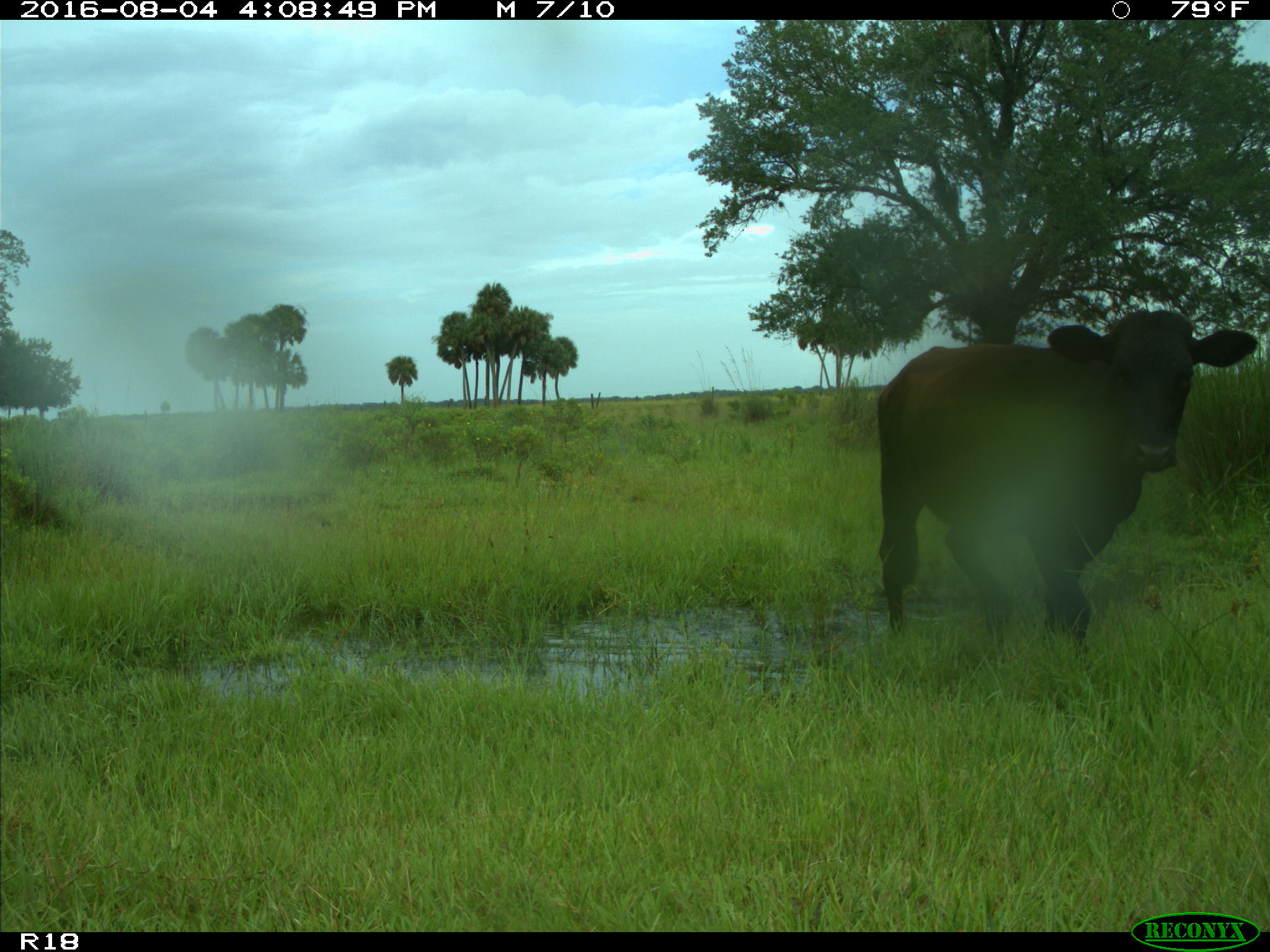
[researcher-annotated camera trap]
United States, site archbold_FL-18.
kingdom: Animalia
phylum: Chordata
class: Mammalia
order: Artiodactyla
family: Bovidae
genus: Bos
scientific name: Bos taurus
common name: domestic cow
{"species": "Bos taurus (domestic cow)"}